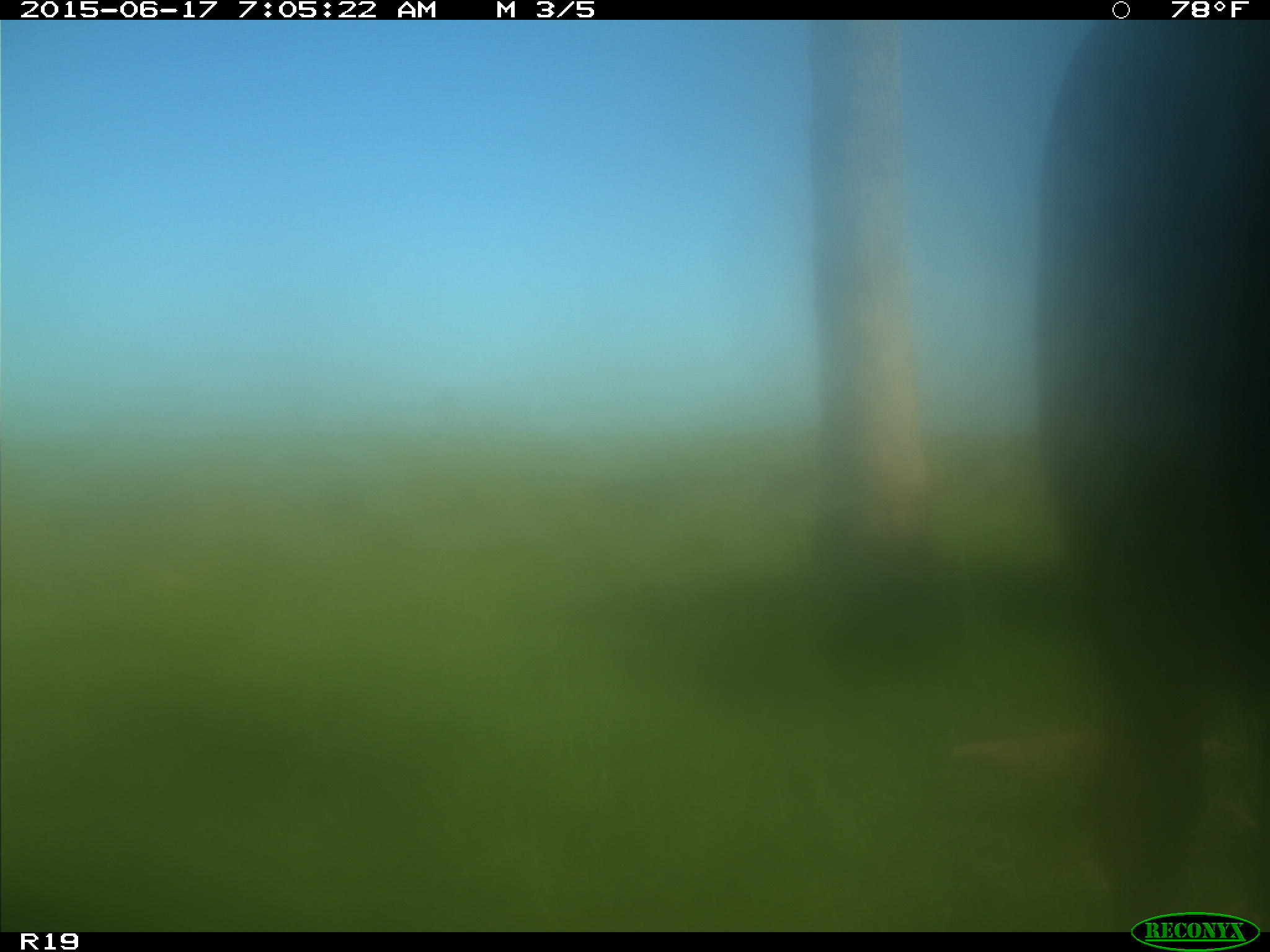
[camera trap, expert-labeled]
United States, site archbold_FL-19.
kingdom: Animalia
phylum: Chordata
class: Mammalia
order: Artiodactyla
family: Bovidae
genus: Bos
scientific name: Bos taurus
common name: domestic cow